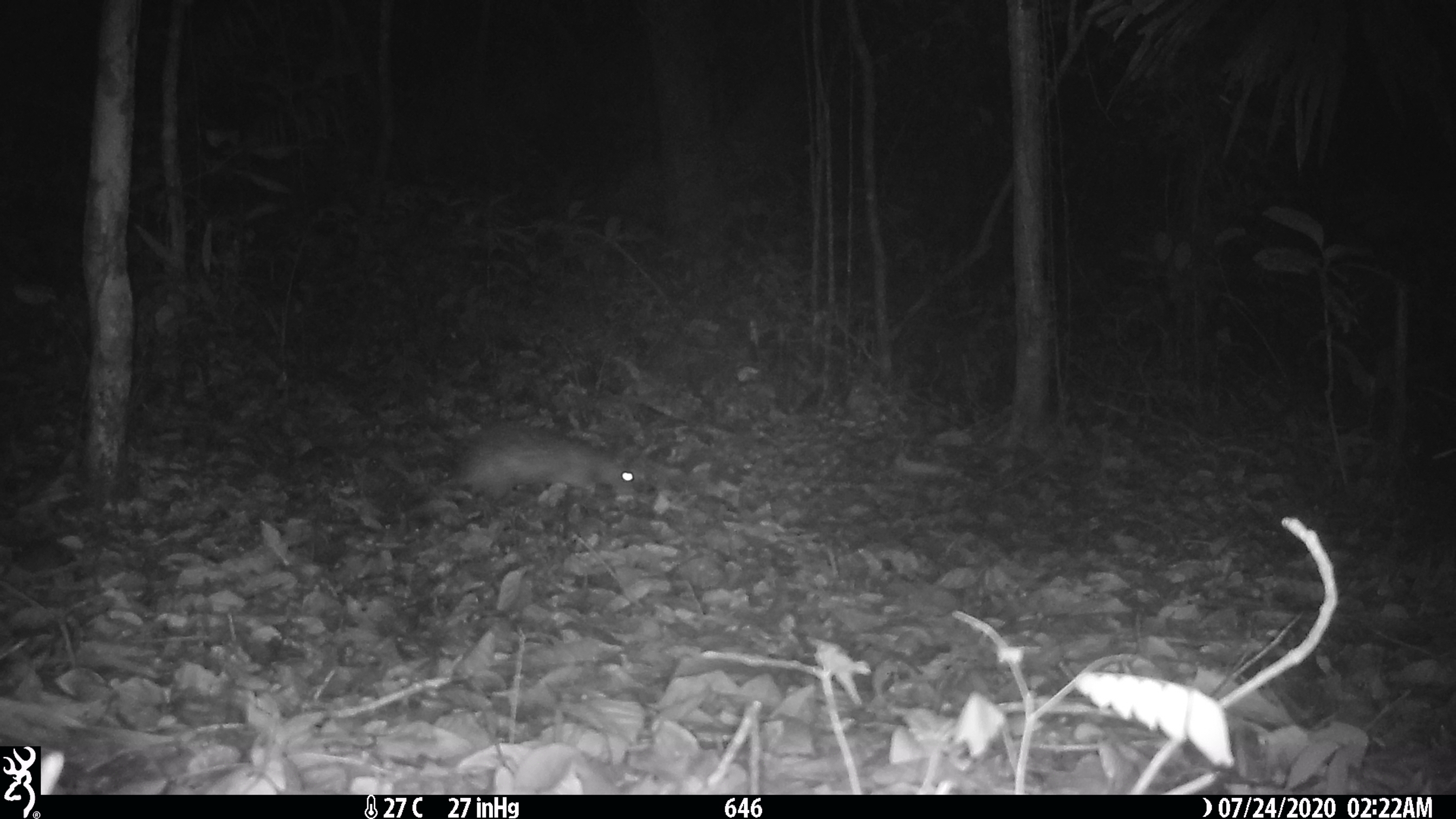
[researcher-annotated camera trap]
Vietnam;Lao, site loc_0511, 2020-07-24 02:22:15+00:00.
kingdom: Animalia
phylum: Chordata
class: Mammalia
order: Rodentia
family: Hystricidae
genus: Atherurus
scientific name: Atherurus macrourus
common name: asiatic brush-tailed porcupine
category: asiatic brush tailed porcupine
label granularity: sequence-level